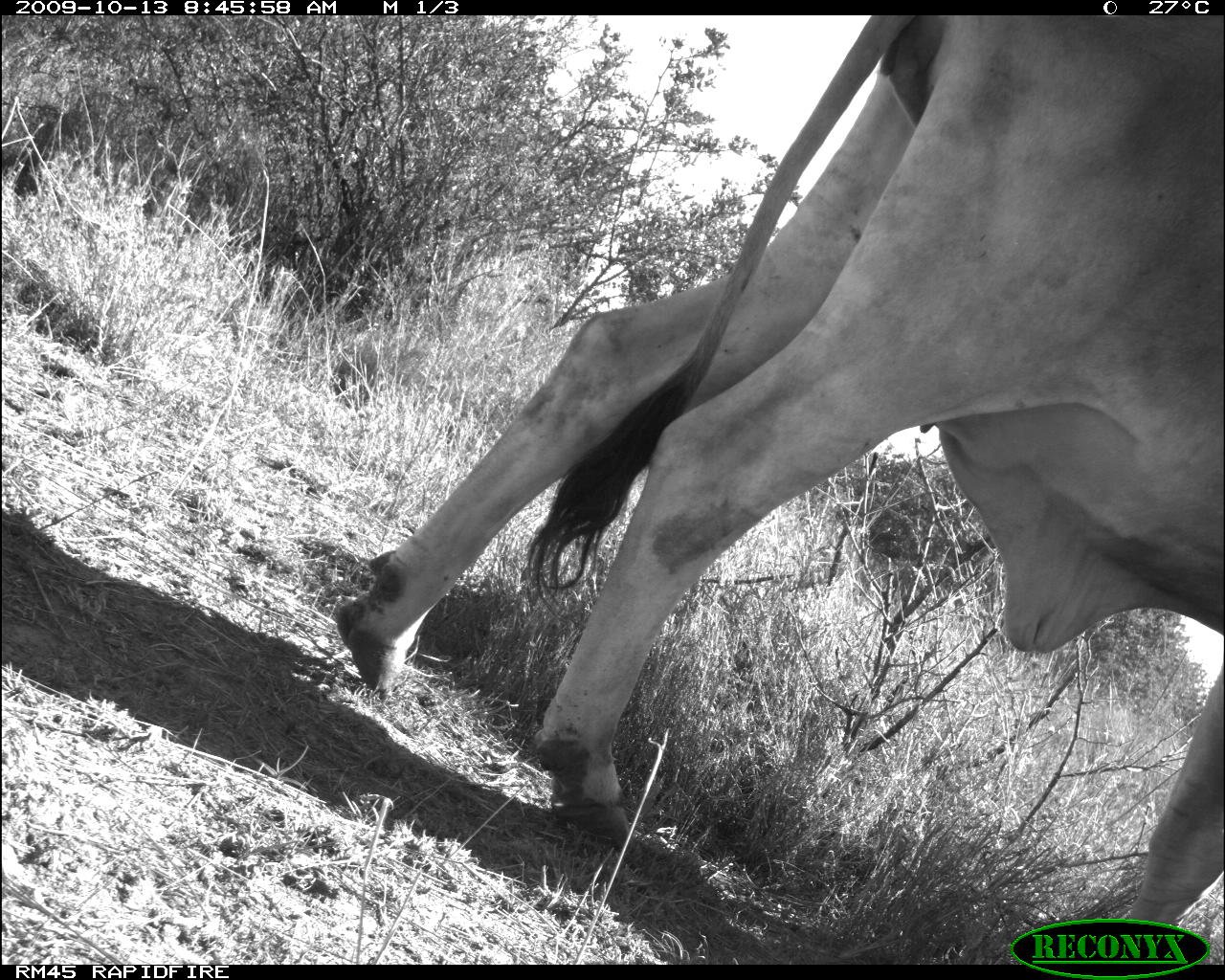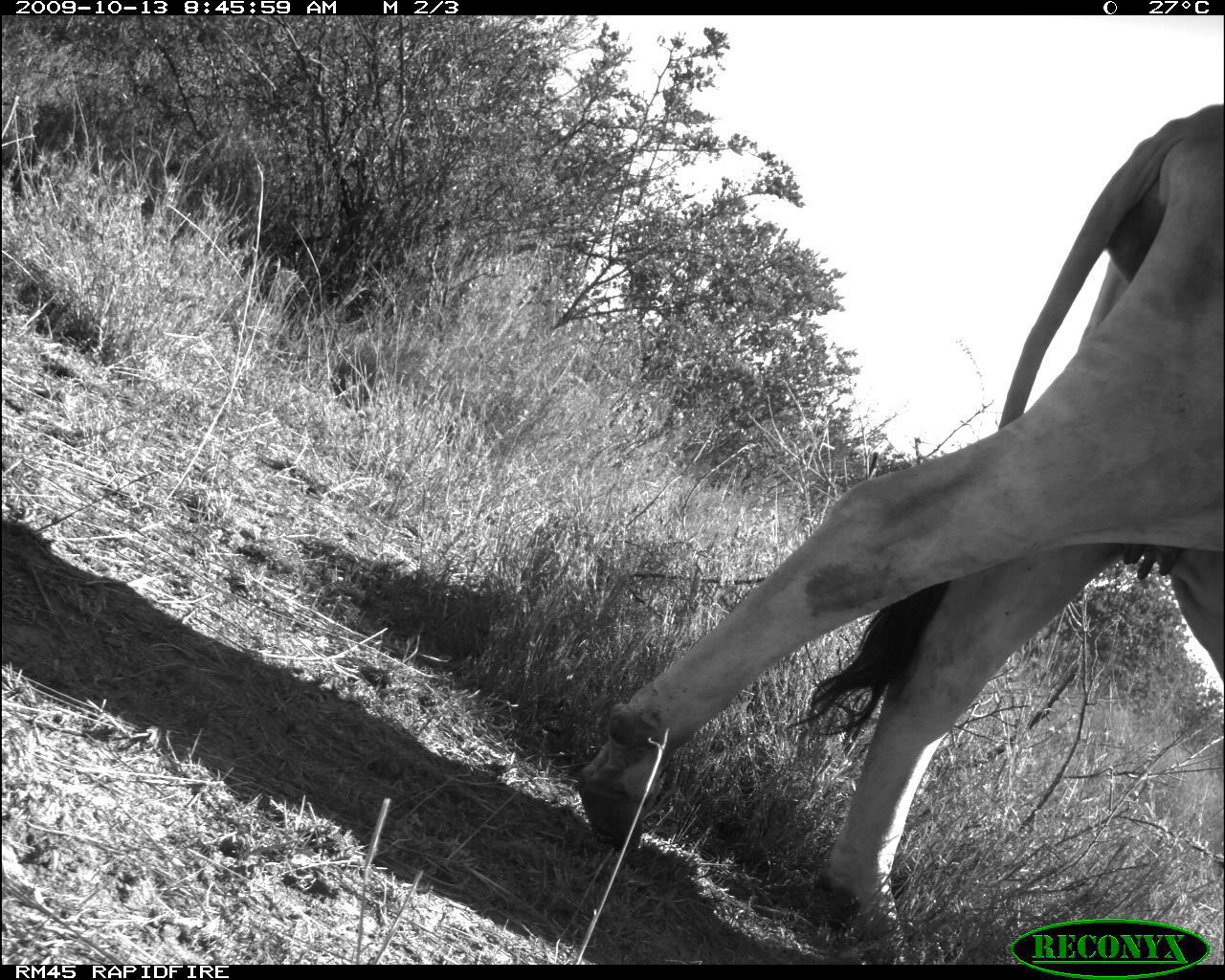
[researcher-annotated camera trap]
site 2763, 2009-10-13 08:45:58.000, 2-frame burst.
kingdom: Animalia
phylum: Chordata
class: Mammalia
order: Artiodactyla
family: Bovidae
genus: Bos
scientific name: Bos taurus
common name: domestic cattle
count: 1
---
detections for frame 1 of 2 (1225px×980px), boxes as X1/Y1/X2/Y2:
bos taurus: 327/15/1220/963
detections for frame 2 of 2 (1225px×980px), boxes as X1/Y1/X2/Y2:
bos taurus: 571/100/1225/963